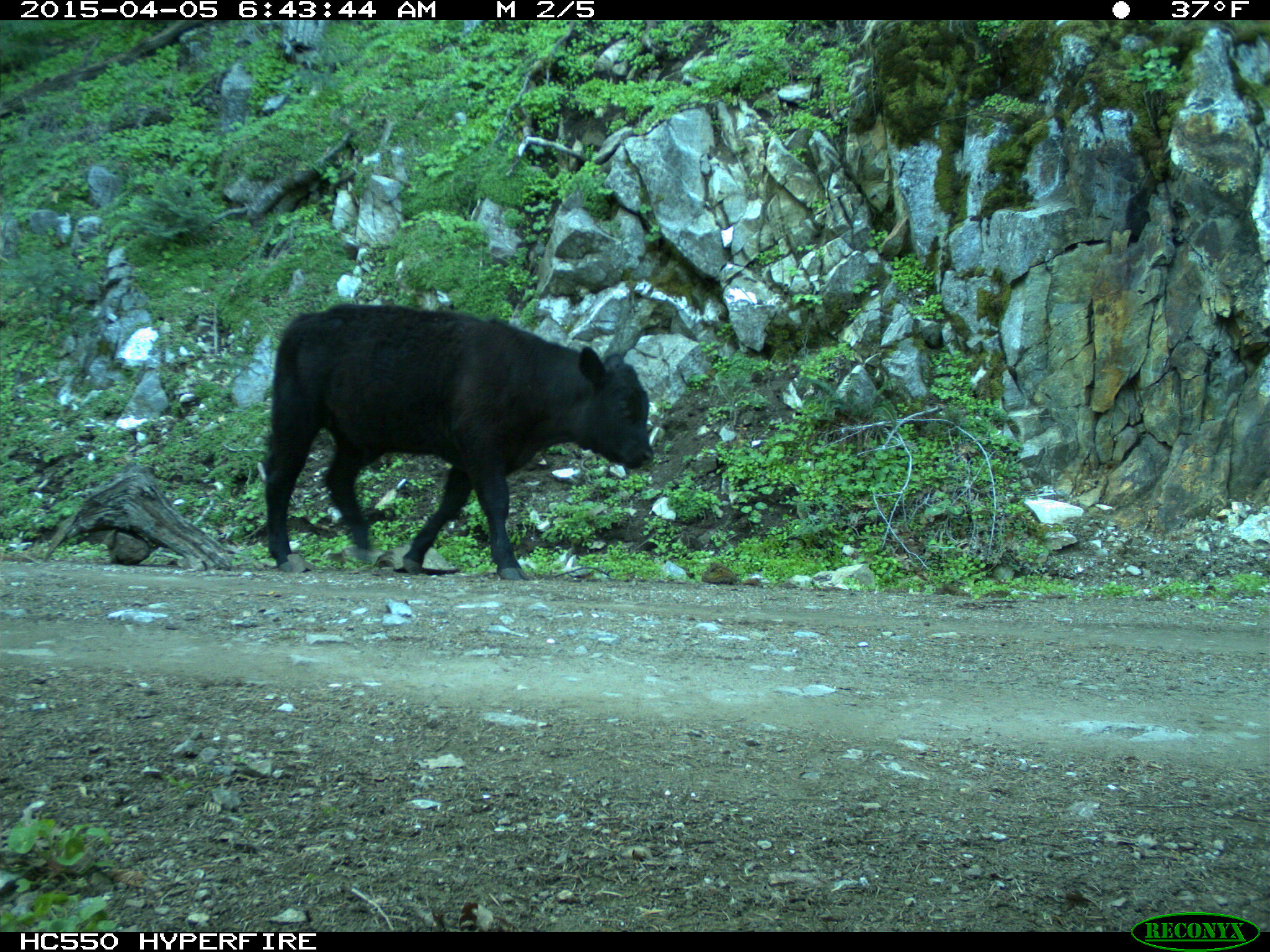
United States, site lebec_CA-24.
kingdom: Animalia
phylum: Chordata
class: Mammalia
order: Artiodactyla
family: Bovidae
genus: Bos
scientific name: Bos taurus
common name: domestic cow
Bos taurus (domestic cow).